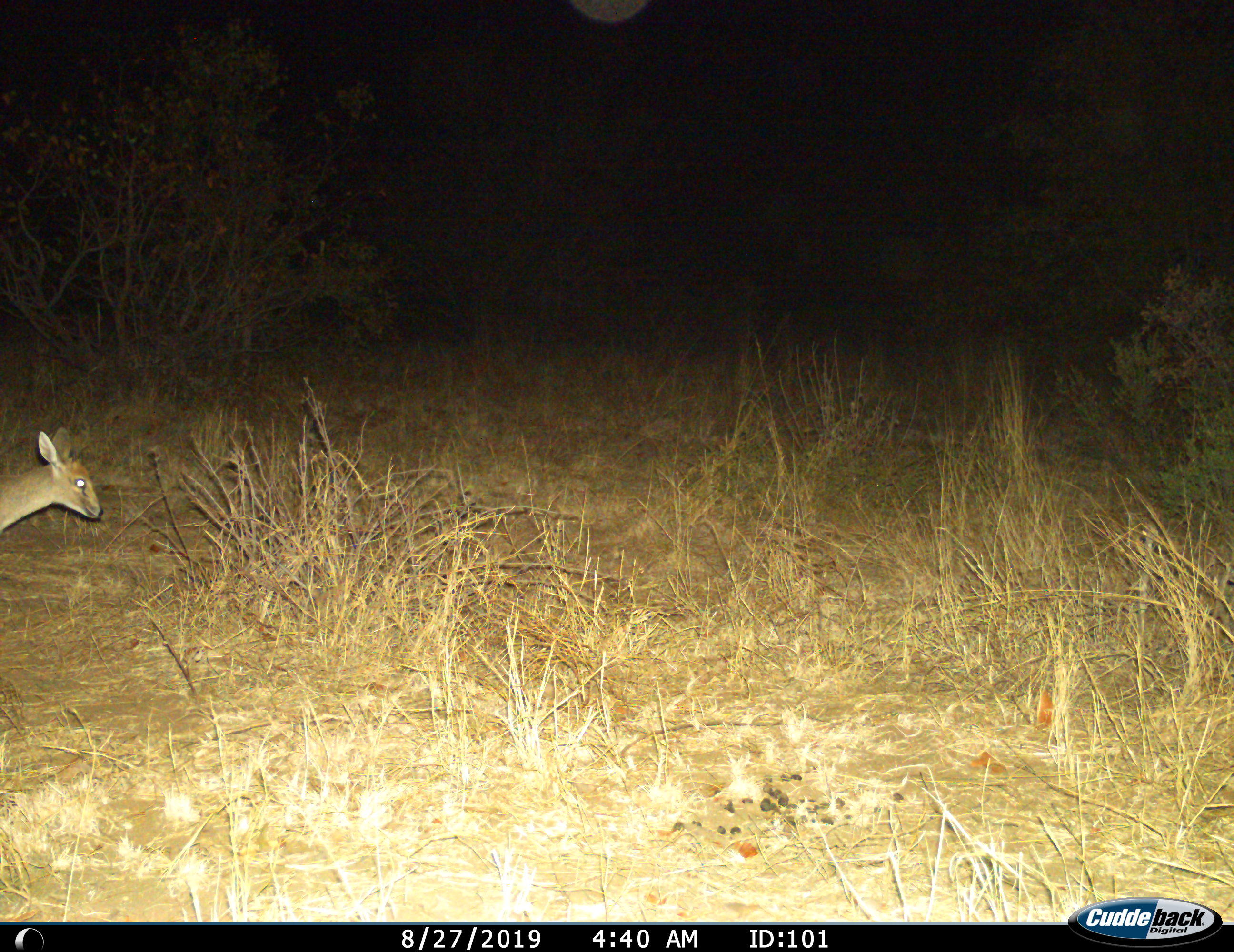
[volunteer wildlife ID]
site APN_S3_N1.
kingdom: Animalia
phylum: Chordata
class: Mammalia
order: Artiodactyla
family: Bovidae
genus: Sylvicapra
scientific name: Sylvicapra grimmia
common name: common duiker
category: duikercommongrey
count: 1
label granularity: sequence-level